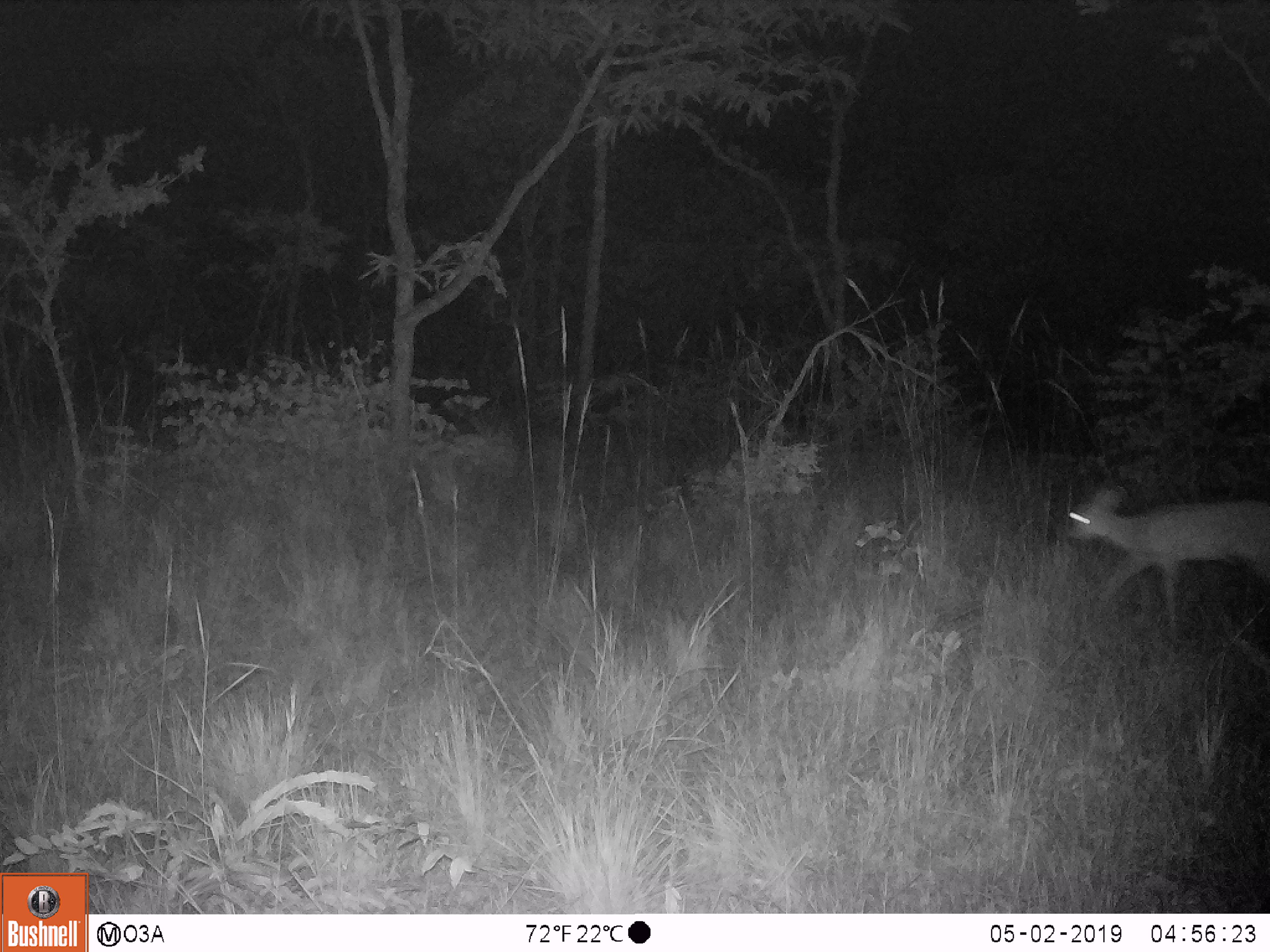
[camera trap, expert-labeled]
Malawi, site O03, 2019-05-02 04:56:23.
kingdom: Animalia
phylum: Chordata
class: Mammalia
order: Artiodactyla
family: Bovidae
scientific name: Antilopinae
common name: small antelope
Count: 1.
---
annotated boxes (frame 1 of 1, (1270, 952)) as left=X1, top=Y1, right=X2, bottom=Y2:
small antelope: left=1031, top=462, right=1269, bottom=664